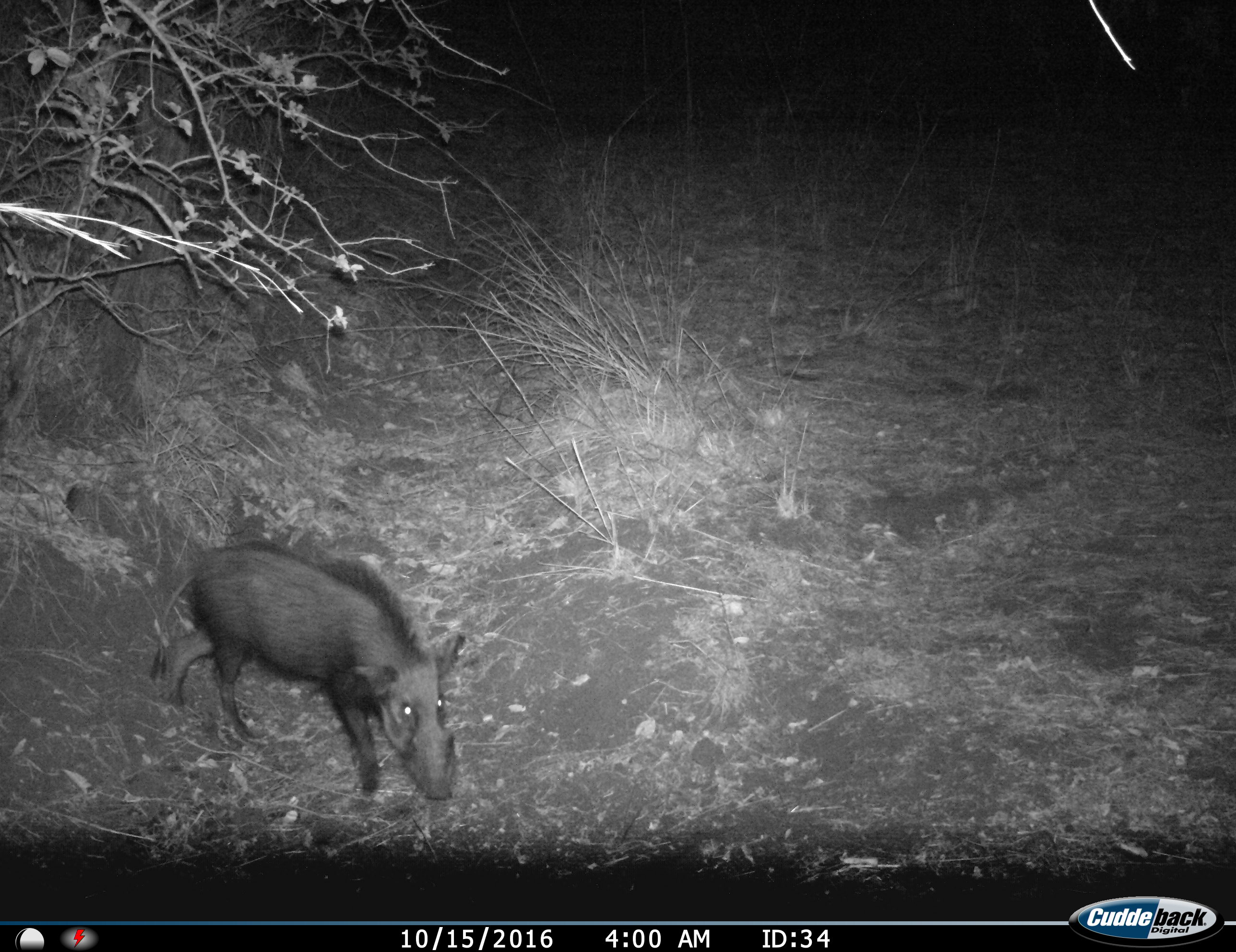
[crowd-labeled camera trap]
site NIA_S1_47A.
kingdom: Animalia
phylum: Chordata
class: Mammalia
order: Artiodactyla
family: Suidae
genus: Phacochoerus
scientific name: Phacochoerus africanus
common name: warthog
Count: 1.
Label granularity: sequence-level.